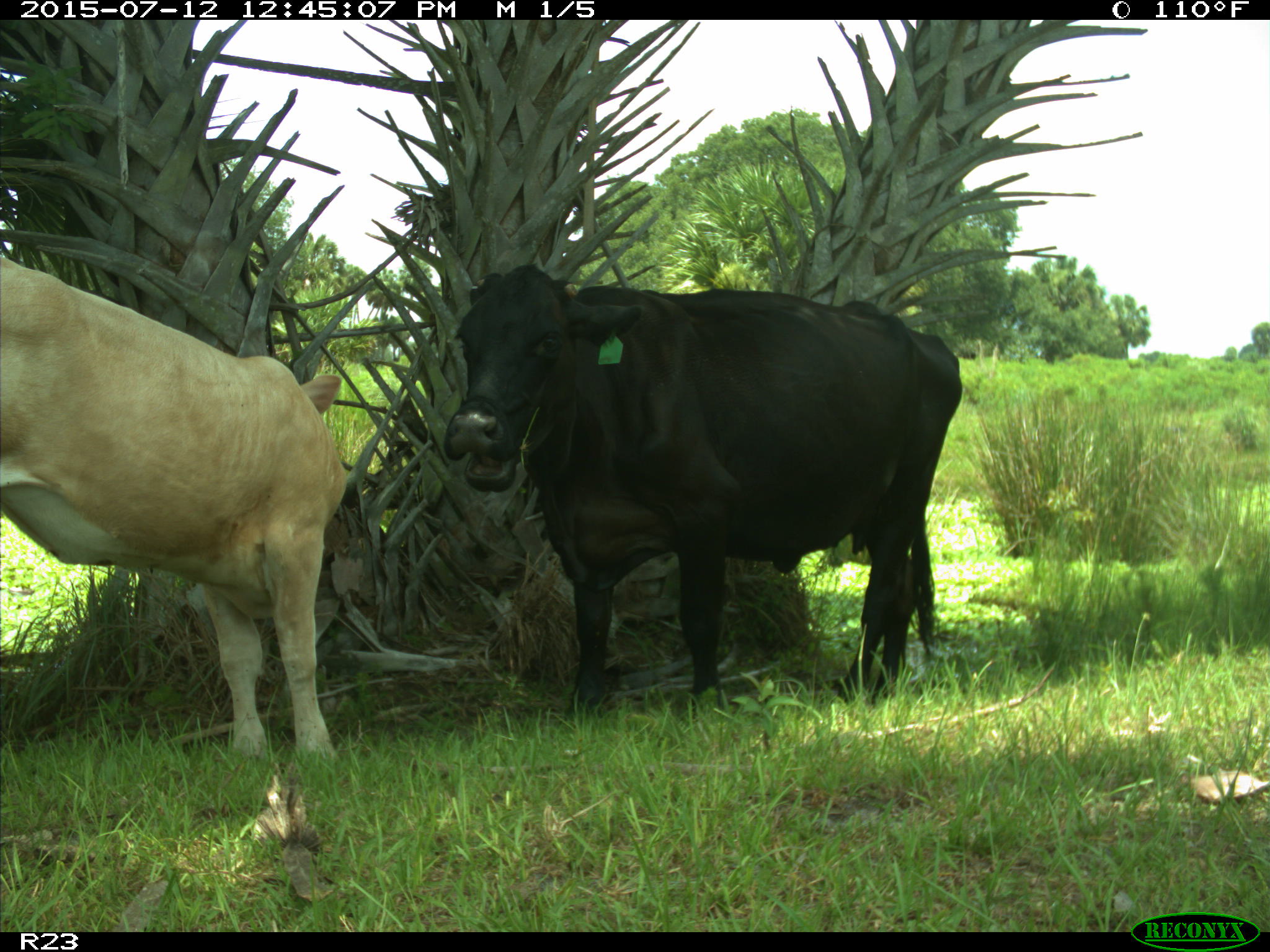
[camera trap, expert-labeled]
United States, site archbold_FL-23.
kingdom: Animalia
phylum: Chordata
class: Mammalia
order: Artiodactyla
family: Bovidae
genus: Bos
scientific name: Bos taurus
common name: domestic cow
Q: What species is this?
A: Bos taurus (domestic cow).